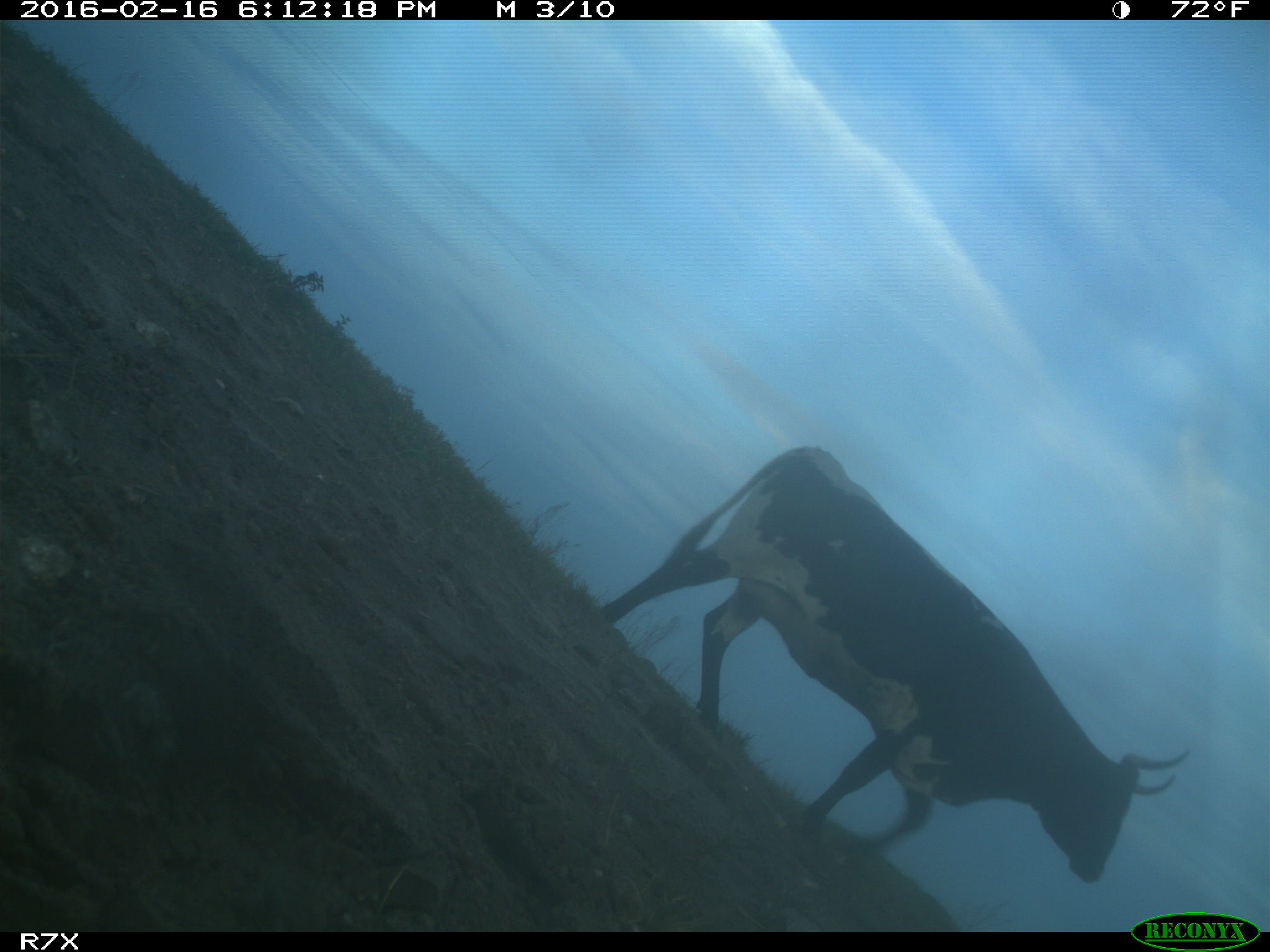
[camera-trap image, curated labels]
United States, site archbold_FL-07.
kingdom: Animalia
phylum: Chordata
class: Mammalia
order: Artiodactyla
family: Bovidae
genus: Bos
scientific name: Bos taurus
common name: domestic cow